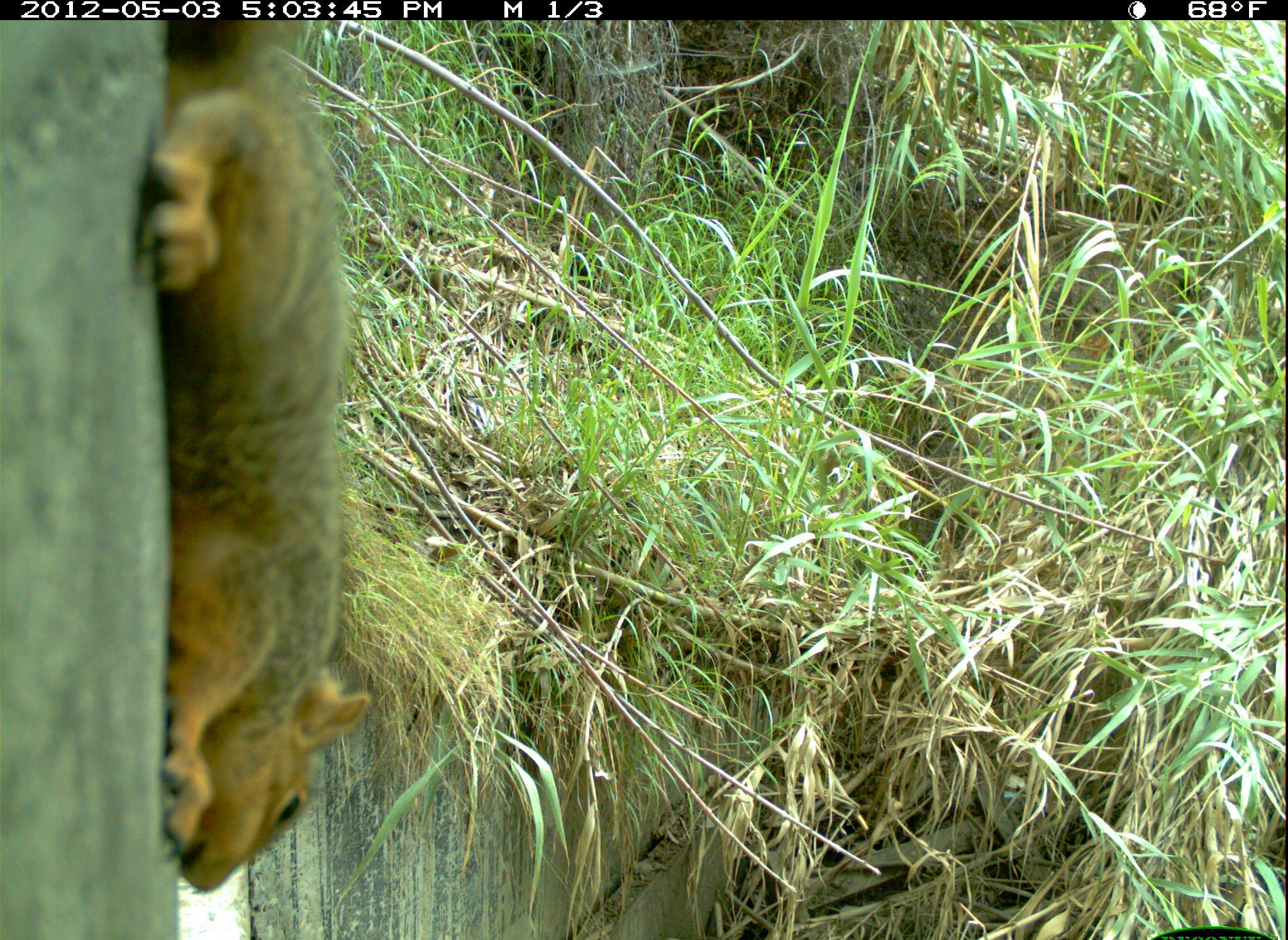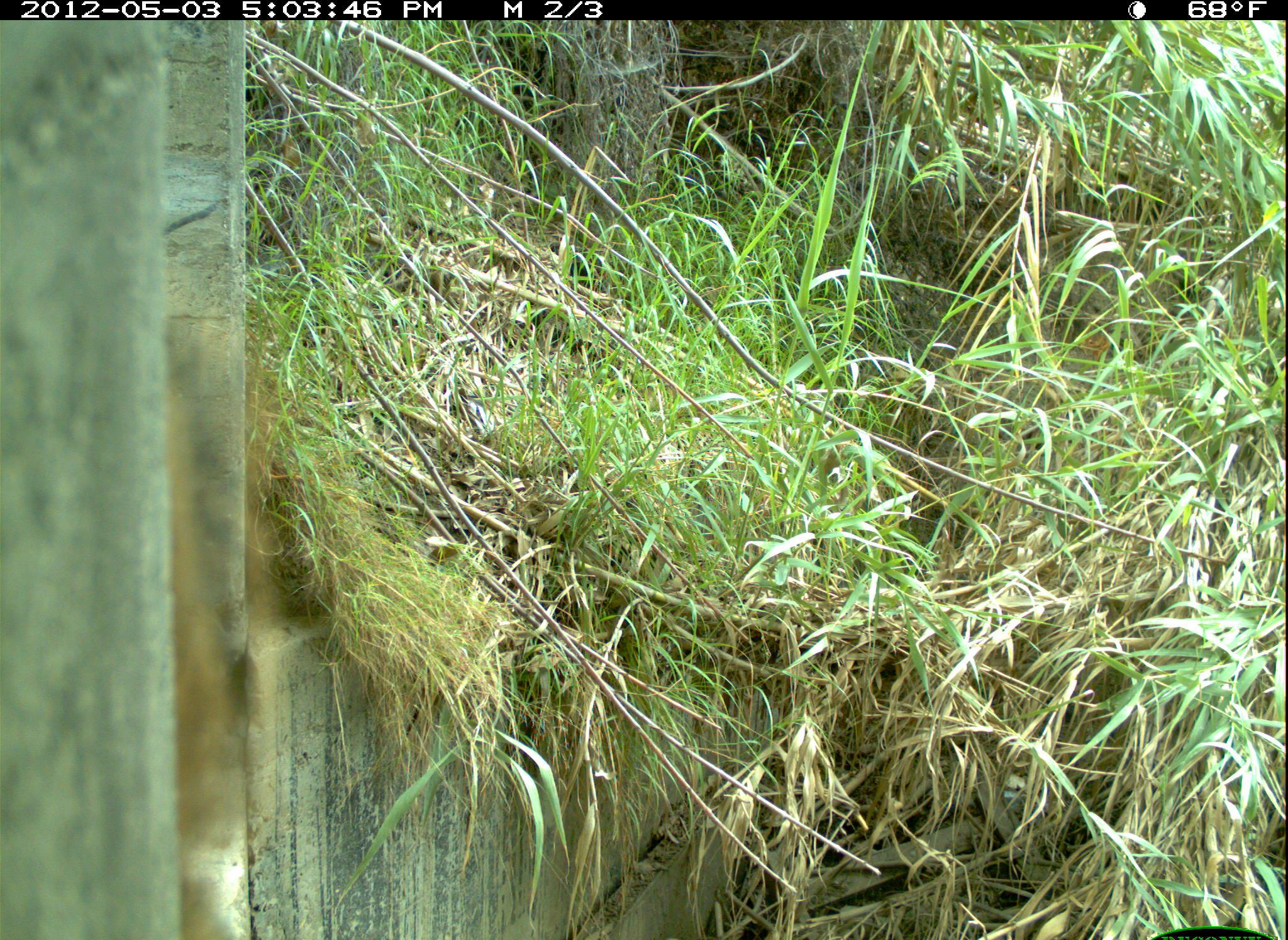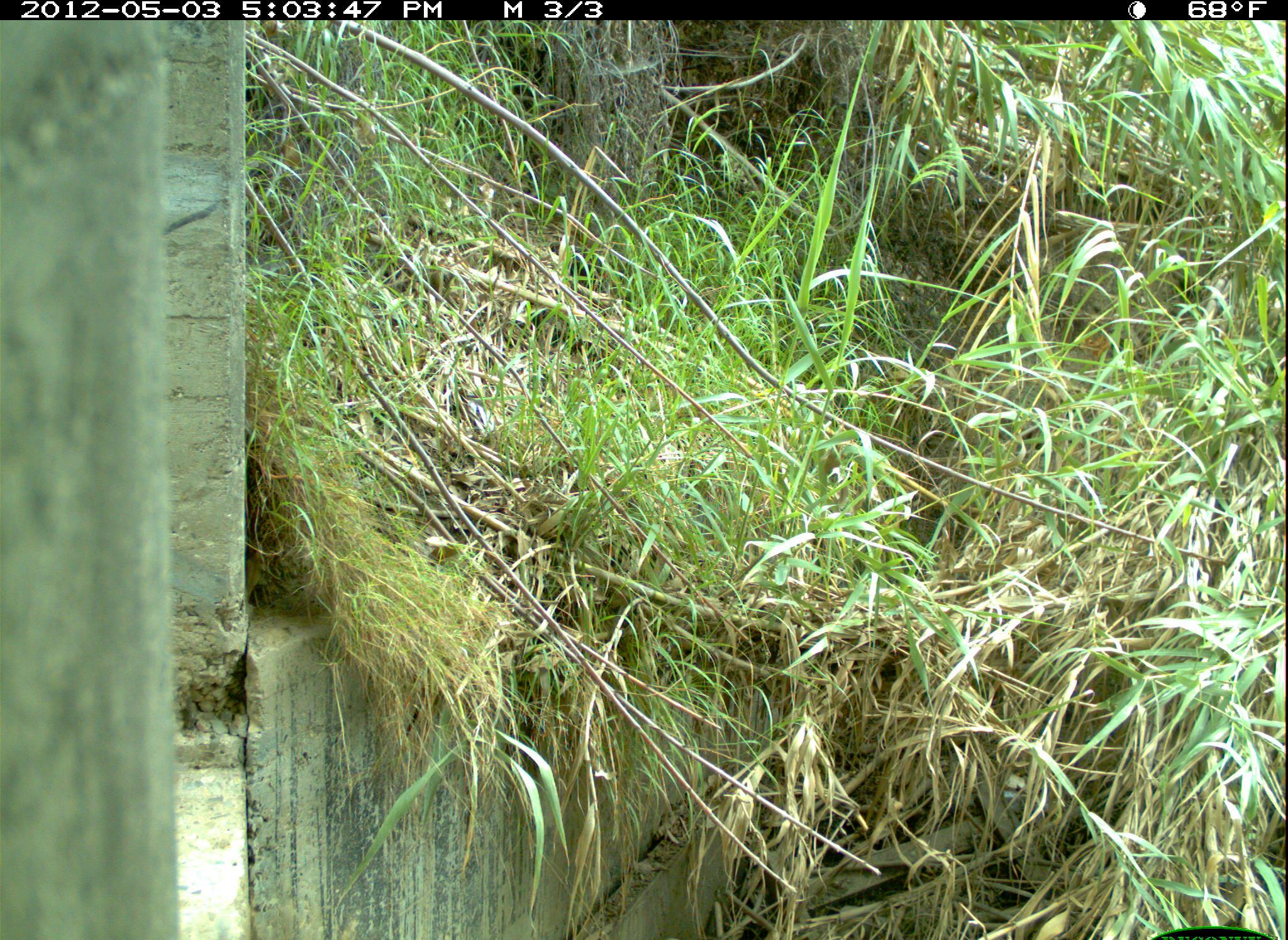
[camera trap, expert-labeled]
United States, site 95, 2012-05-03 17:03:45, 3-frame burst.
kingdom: Animalia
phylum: Chordata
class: Mammalia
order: Rodentia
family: Sciuridae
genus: Sciurus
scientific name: Sciurus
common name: squirrel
Squirrel (Sciurus).